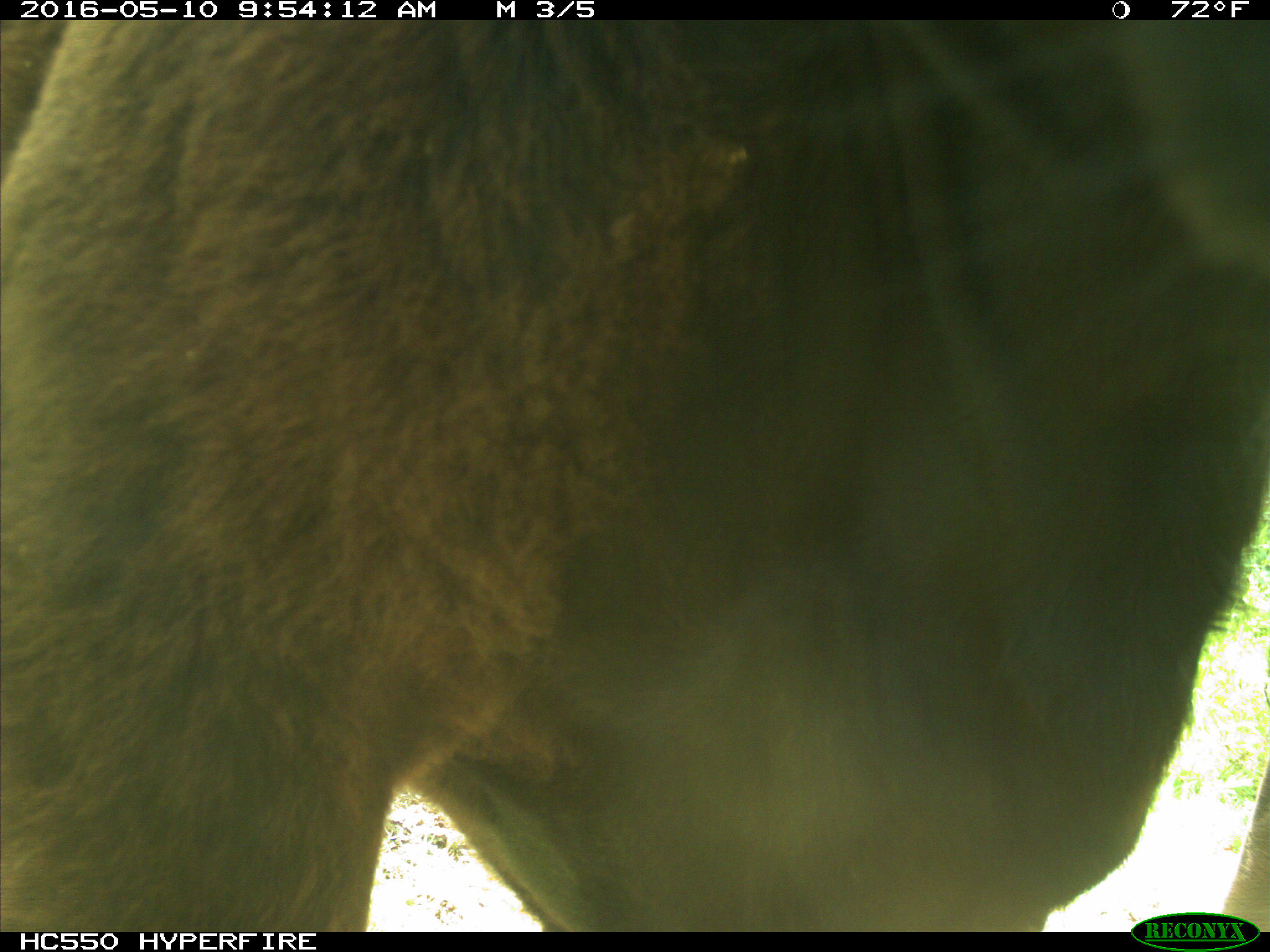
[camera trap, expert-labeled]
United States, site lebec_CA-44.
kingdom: Animalia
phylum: Chordata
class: Mammalia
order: Artiodactyla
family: Bovidae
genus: Bos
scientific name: Bos taurus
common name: domestic cow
Bos taurus (domestic cow).